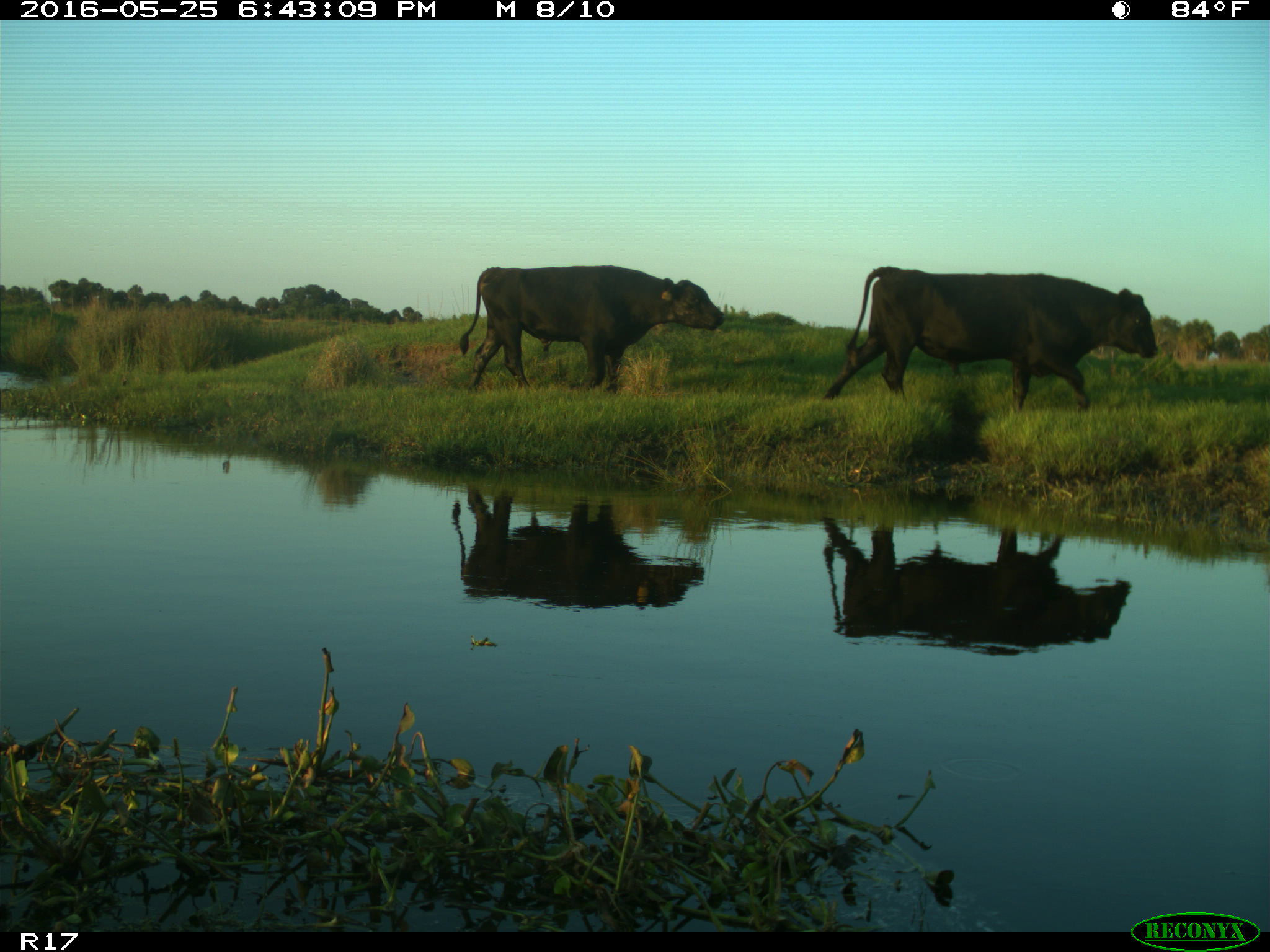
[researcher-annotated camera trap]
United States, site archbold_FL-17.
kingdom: Animalia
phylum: Chordata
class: Mammalia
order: Artiodactyla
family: Bovidae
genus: Bos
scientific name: Bos taurus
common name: domestic cow